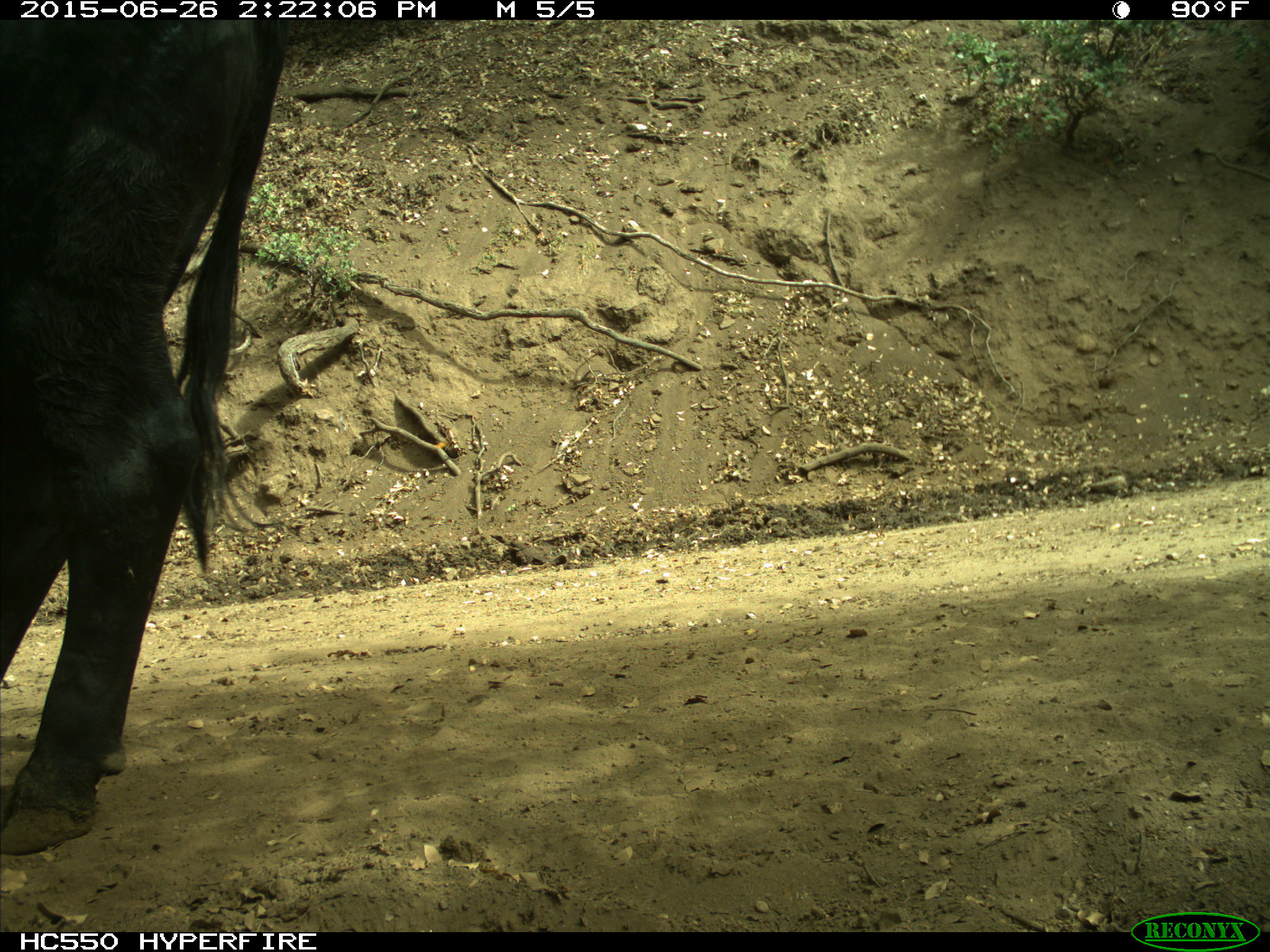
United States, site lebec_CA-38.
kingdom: Animalia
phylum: Chordata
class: Mammalia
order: Artiodactyla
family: Bovidae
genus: Bos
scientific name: Bos taurus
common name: domestic cow